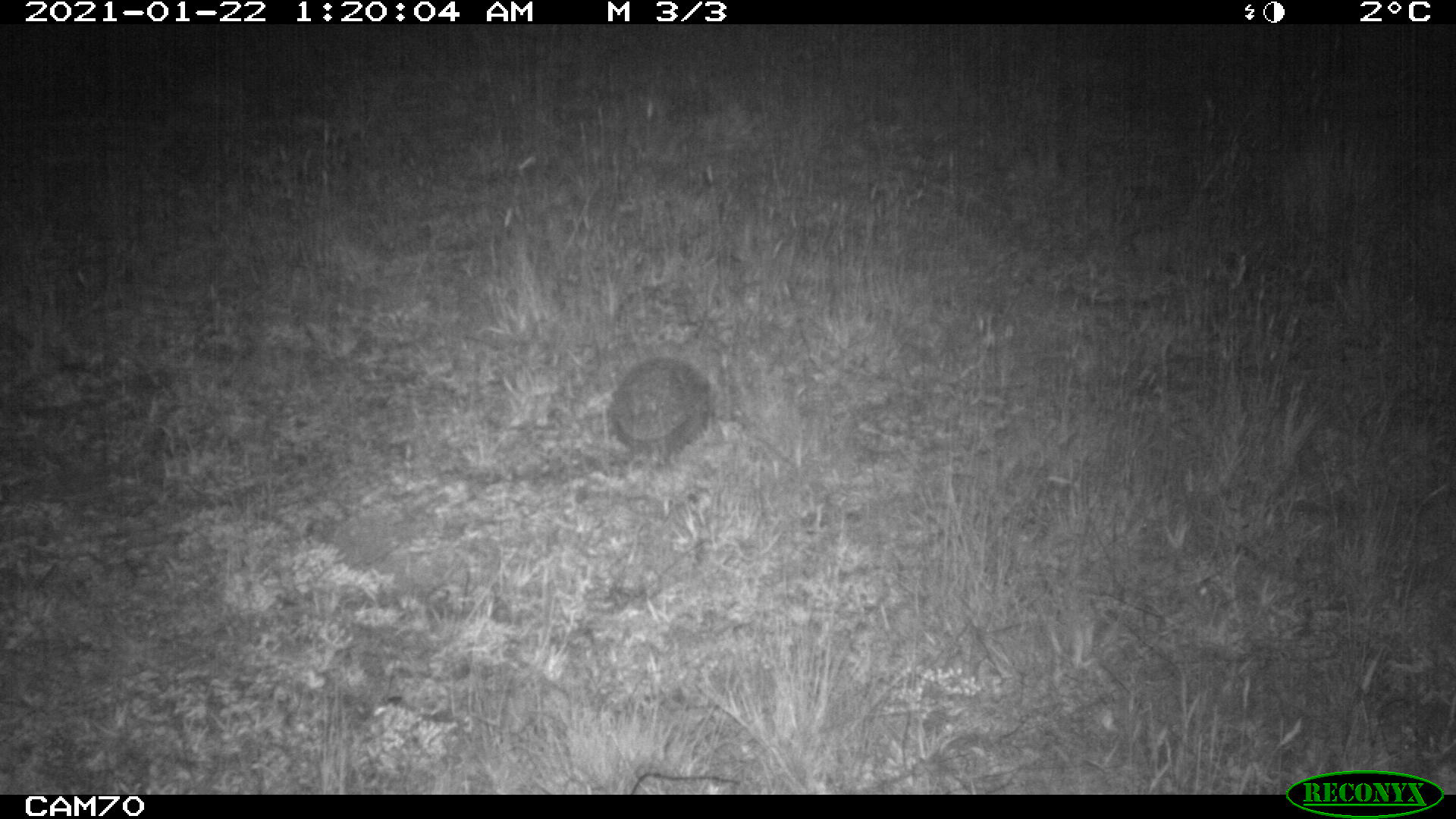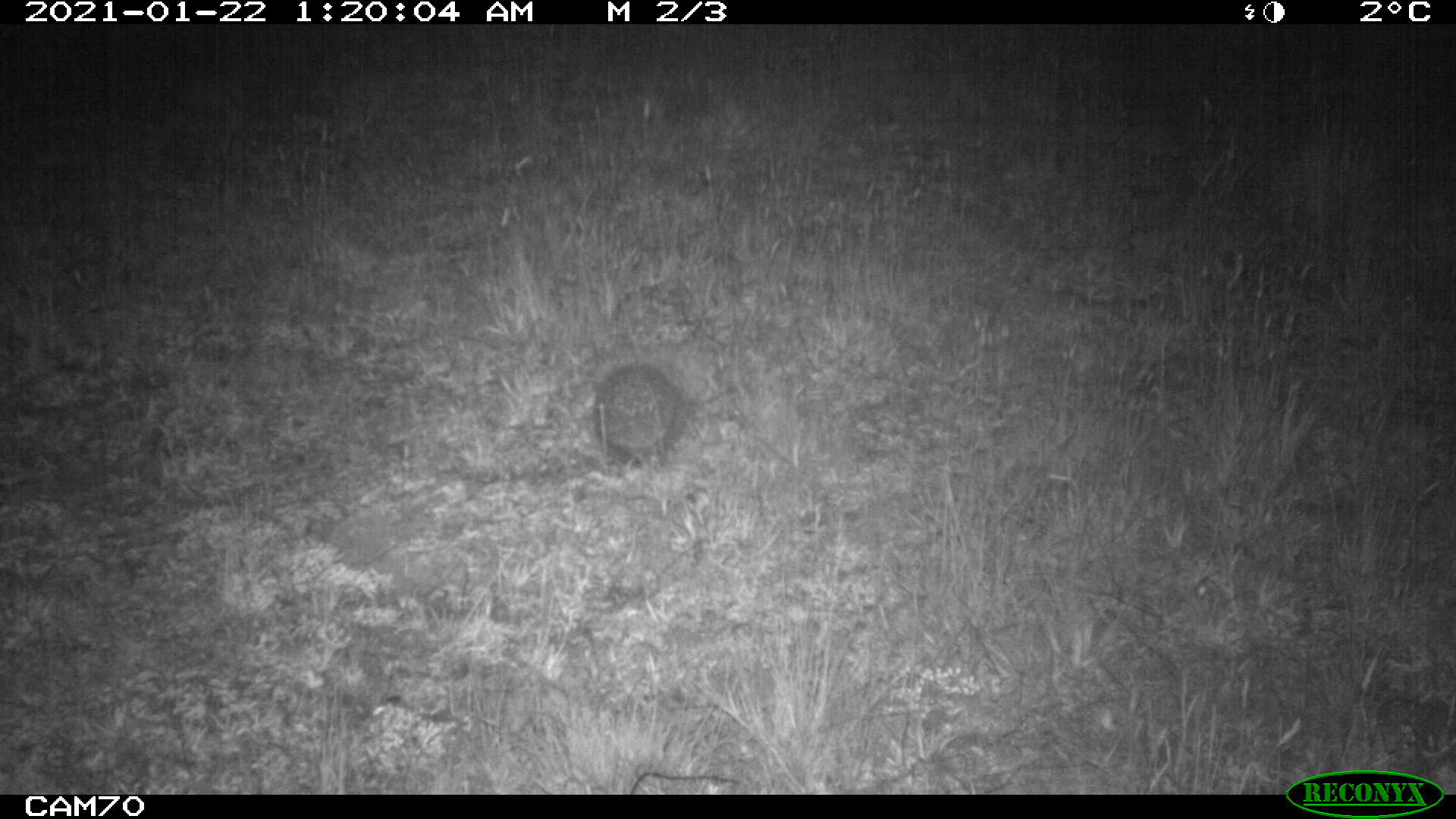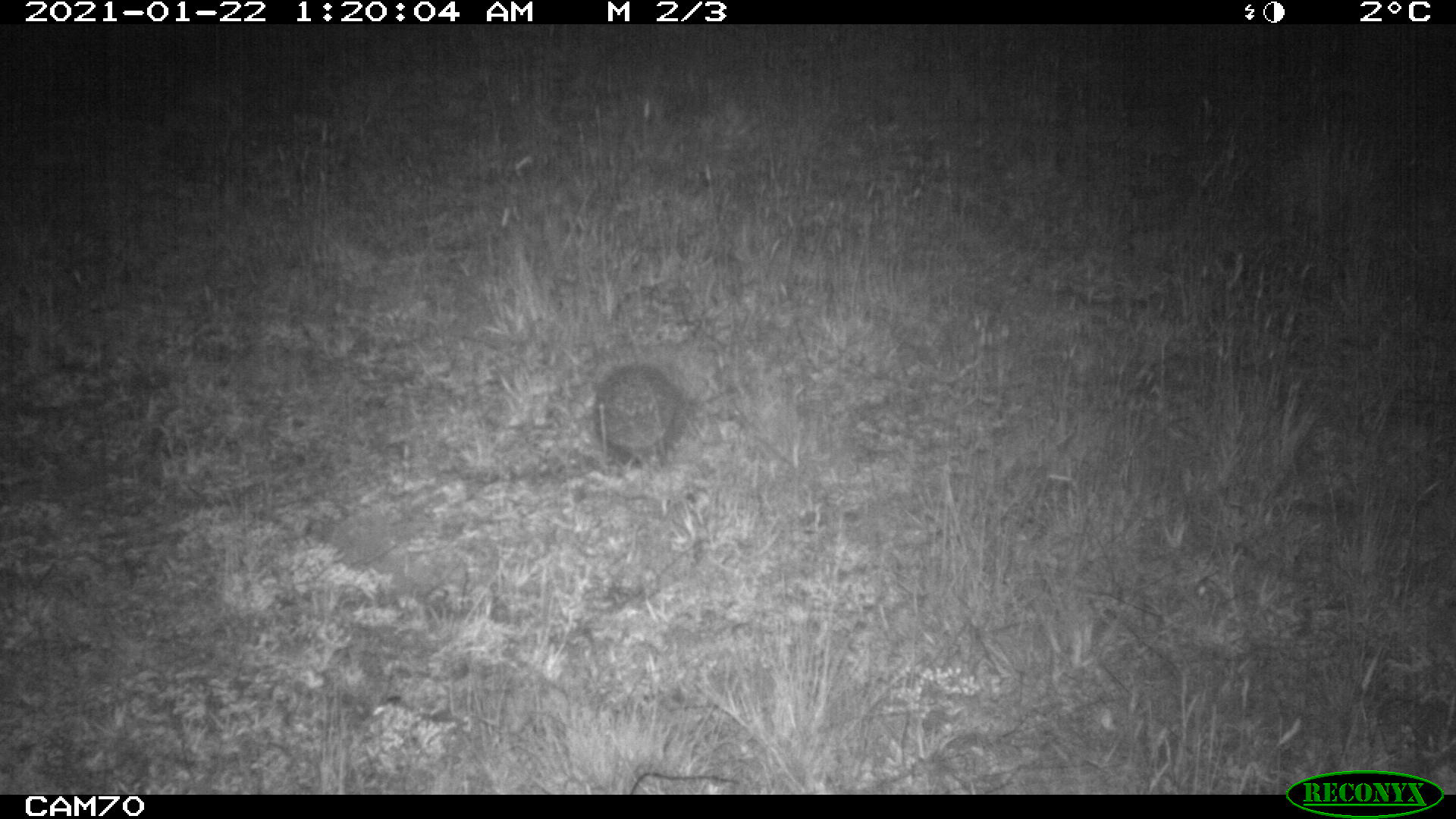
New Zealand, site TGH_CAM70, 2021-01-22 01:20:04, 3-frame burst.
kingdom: Animalia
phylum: Chordata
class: Mammalia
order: Eulipotyphla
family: Erinaceidae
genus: Erinaceus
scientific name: Erinaceus europaeus europaeus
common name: european hedgehog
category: hedgehog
Hedgehog (european hedgehog) (Erinaceus europaeus europaeus).